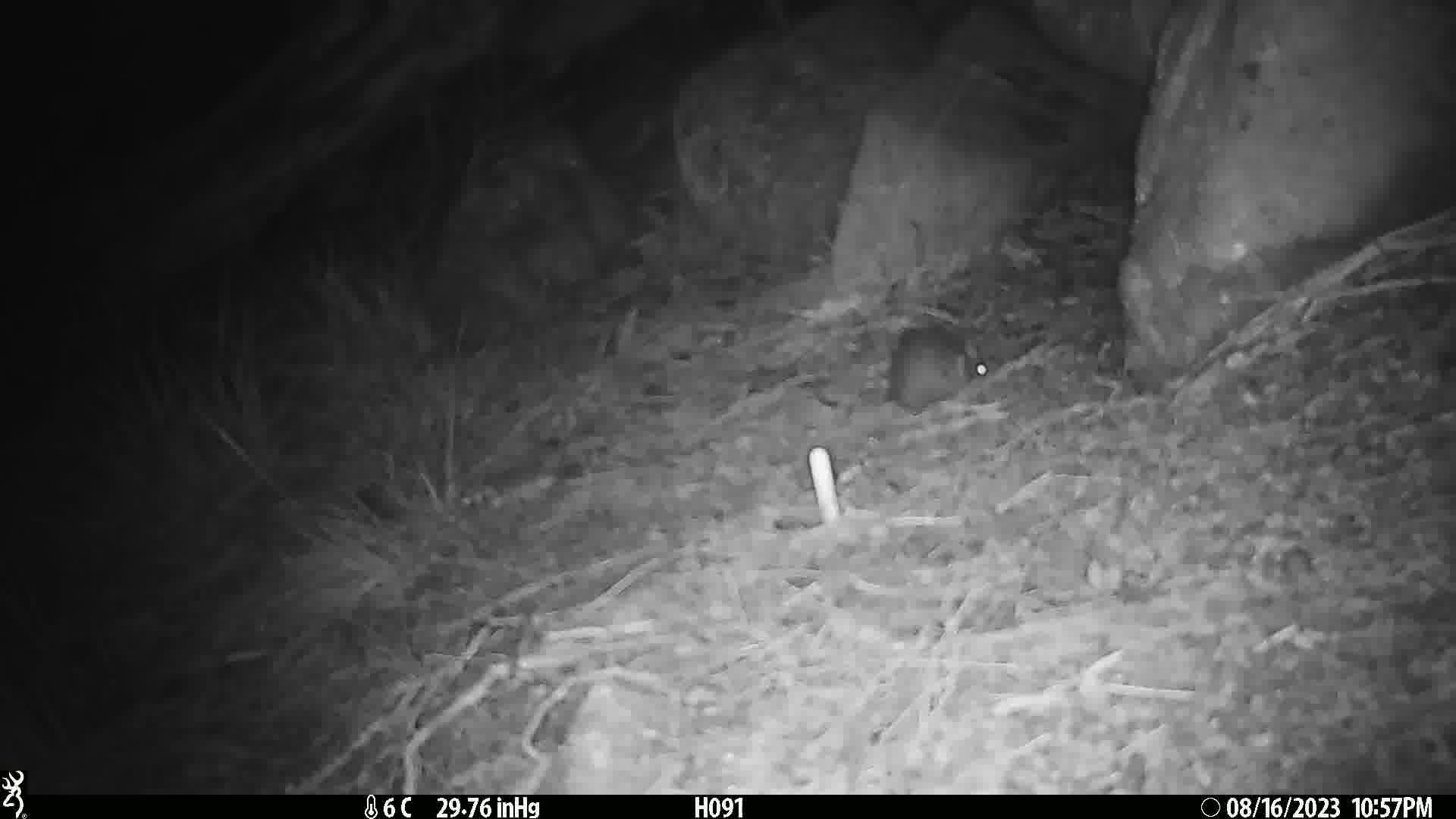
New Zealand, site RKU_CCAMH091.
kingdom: Animalia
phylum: Chordata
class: Mammalia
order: Rodentia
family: Muridae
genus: Rattus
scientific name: Rattus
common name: rat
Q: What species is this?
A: Rat (Rattus).